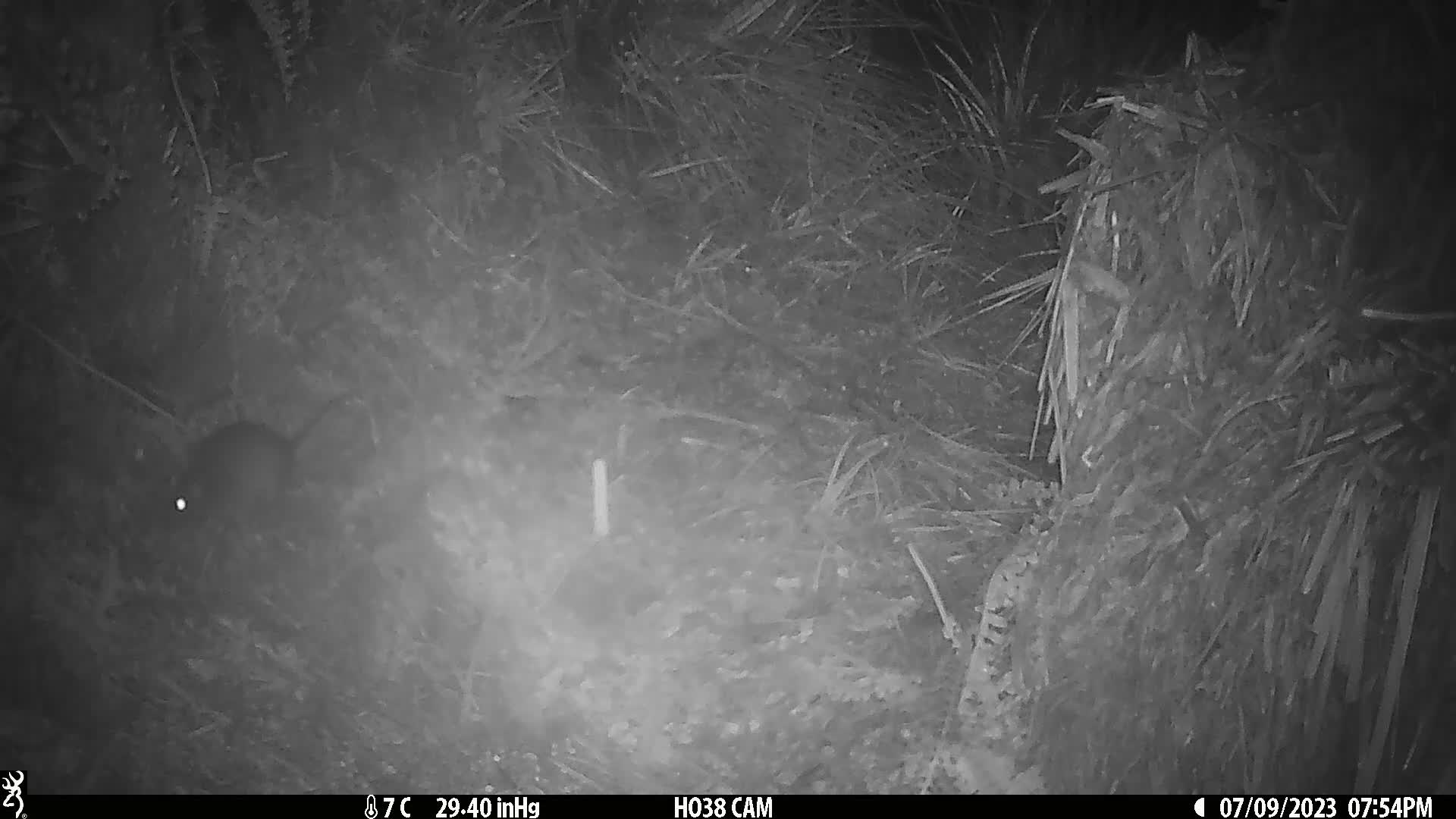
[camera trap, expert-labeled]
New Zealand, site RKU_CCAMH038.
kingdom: Animalia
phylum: Chordata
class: Mammalia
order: Rodentia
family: Muridae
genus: Rattus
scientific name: Rattus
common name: rat